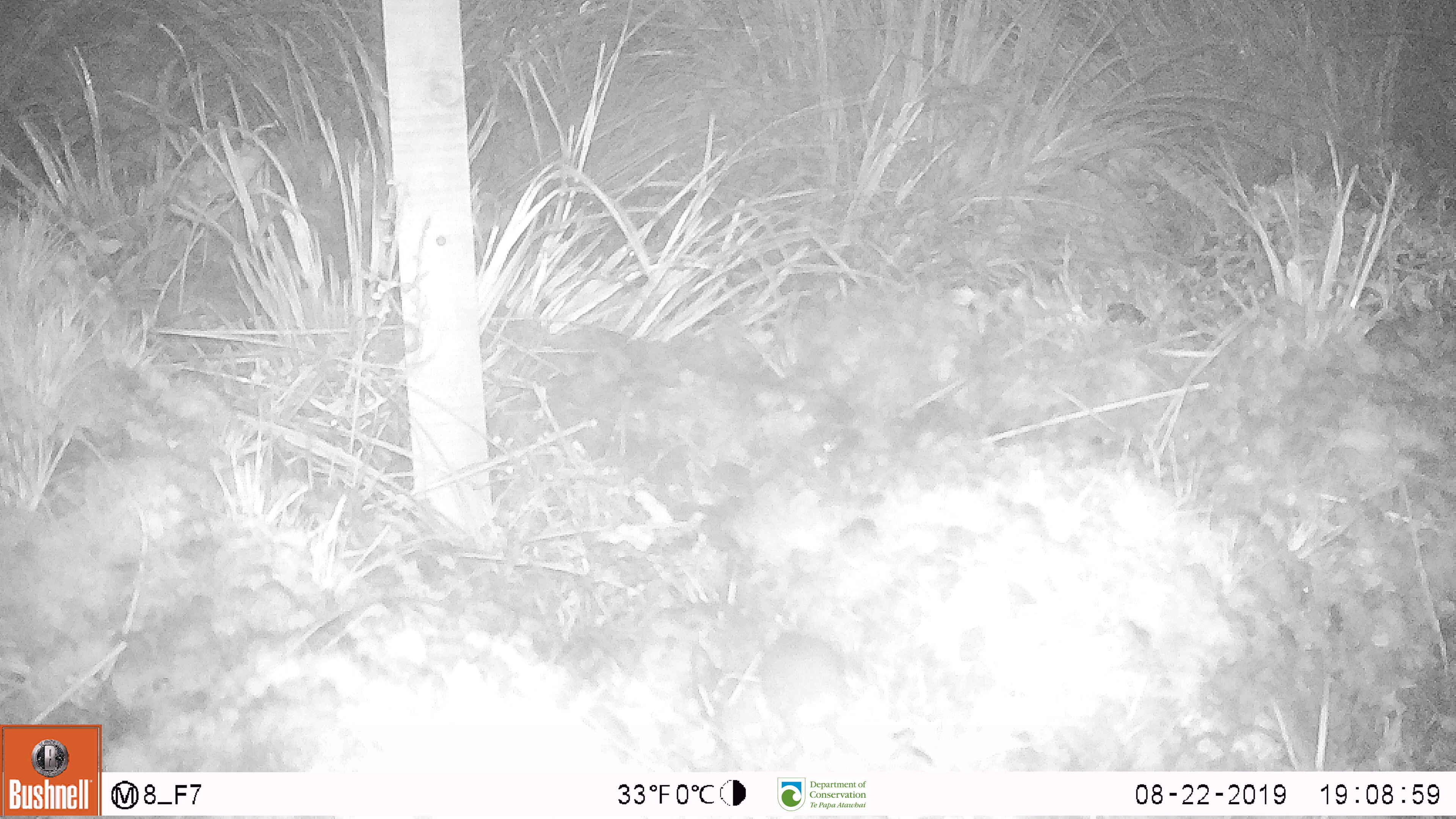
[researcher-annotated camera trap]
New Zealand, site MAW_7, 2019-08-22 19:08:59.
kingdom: Animalia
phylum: Chordata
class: Mammalia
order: Rodentia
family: Muridae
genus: Mus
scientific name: Mus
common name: mouse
Mouse (Mus).